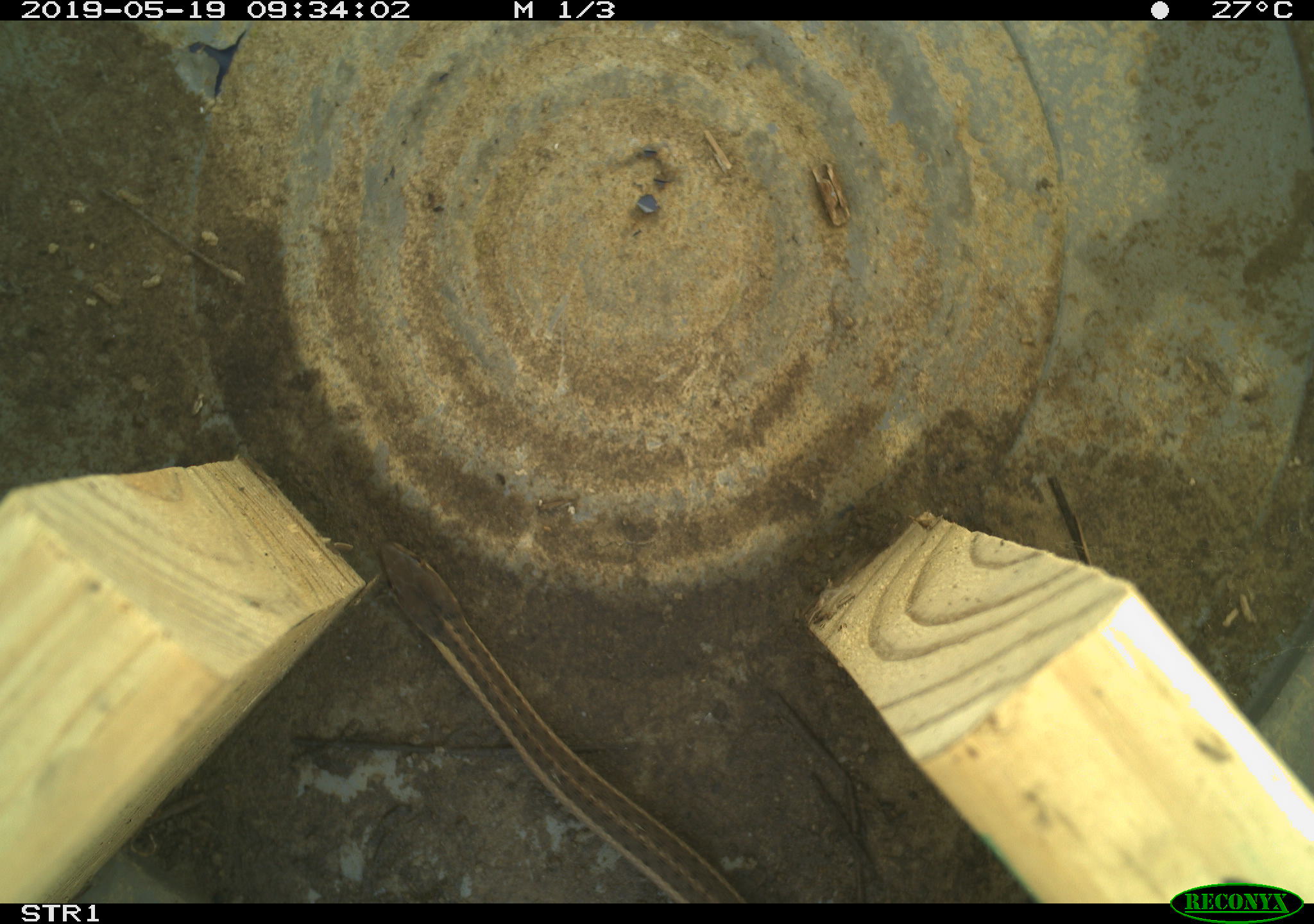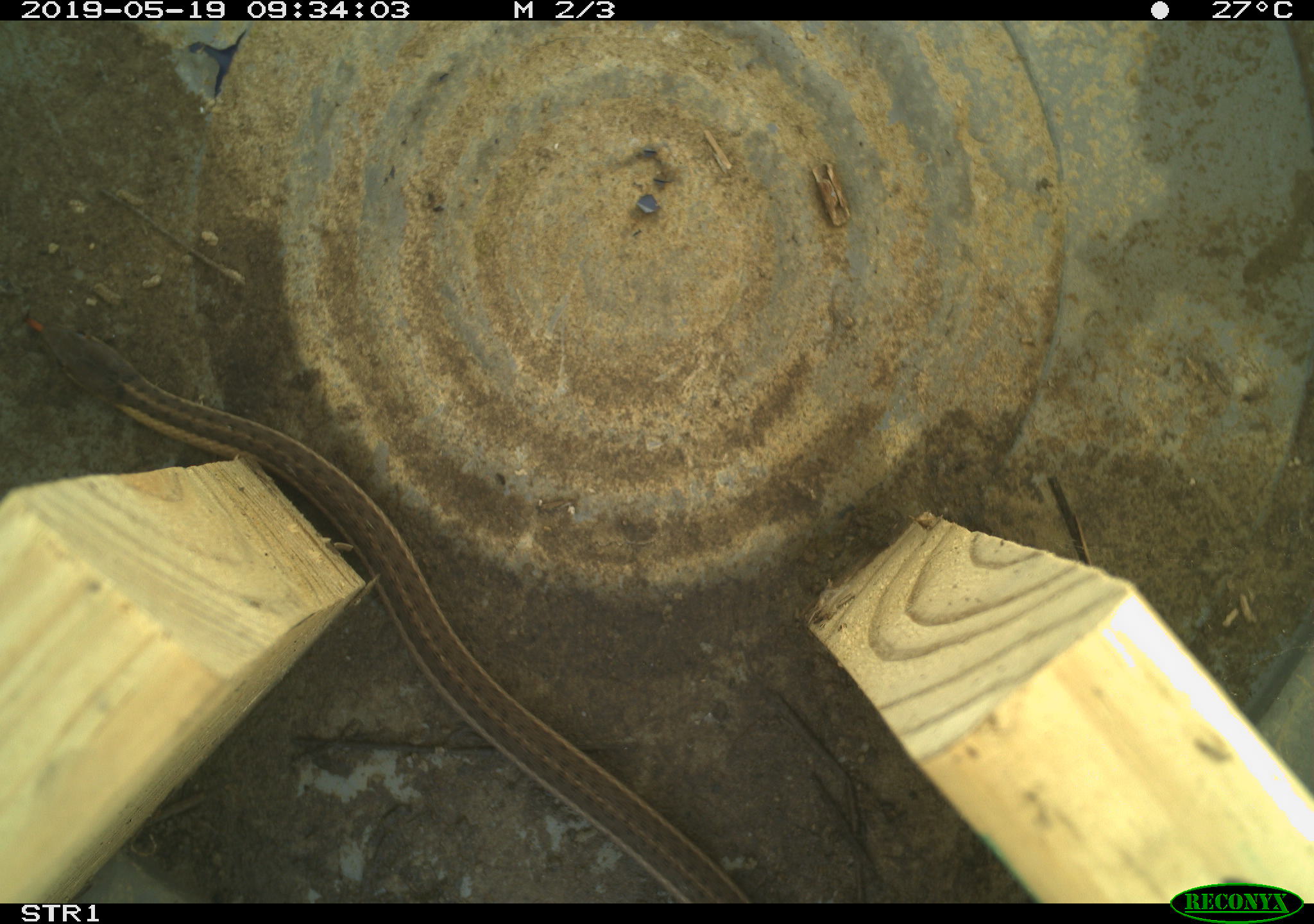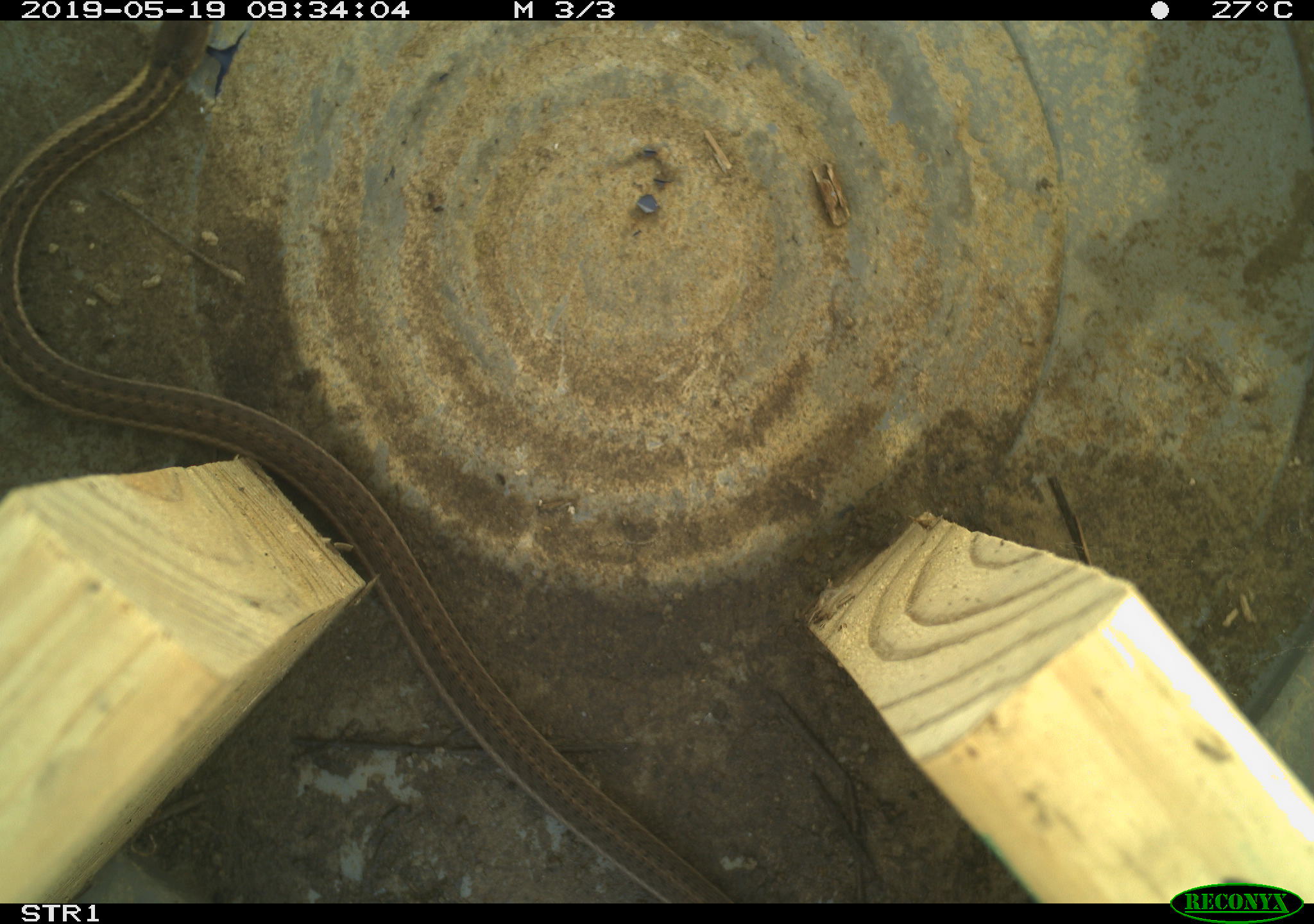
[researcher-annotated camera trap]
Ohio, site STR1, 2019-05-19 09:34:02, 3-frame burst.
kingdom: Animalia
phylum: Chordata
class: Reptilia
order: Squamata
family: Colubridae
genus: Thamnophis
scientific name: Thamnophis sirtalis sirtalis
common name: eastern gartersnake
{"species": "eastern gartersnake (Thamnophis sirtalis sirtalis)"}